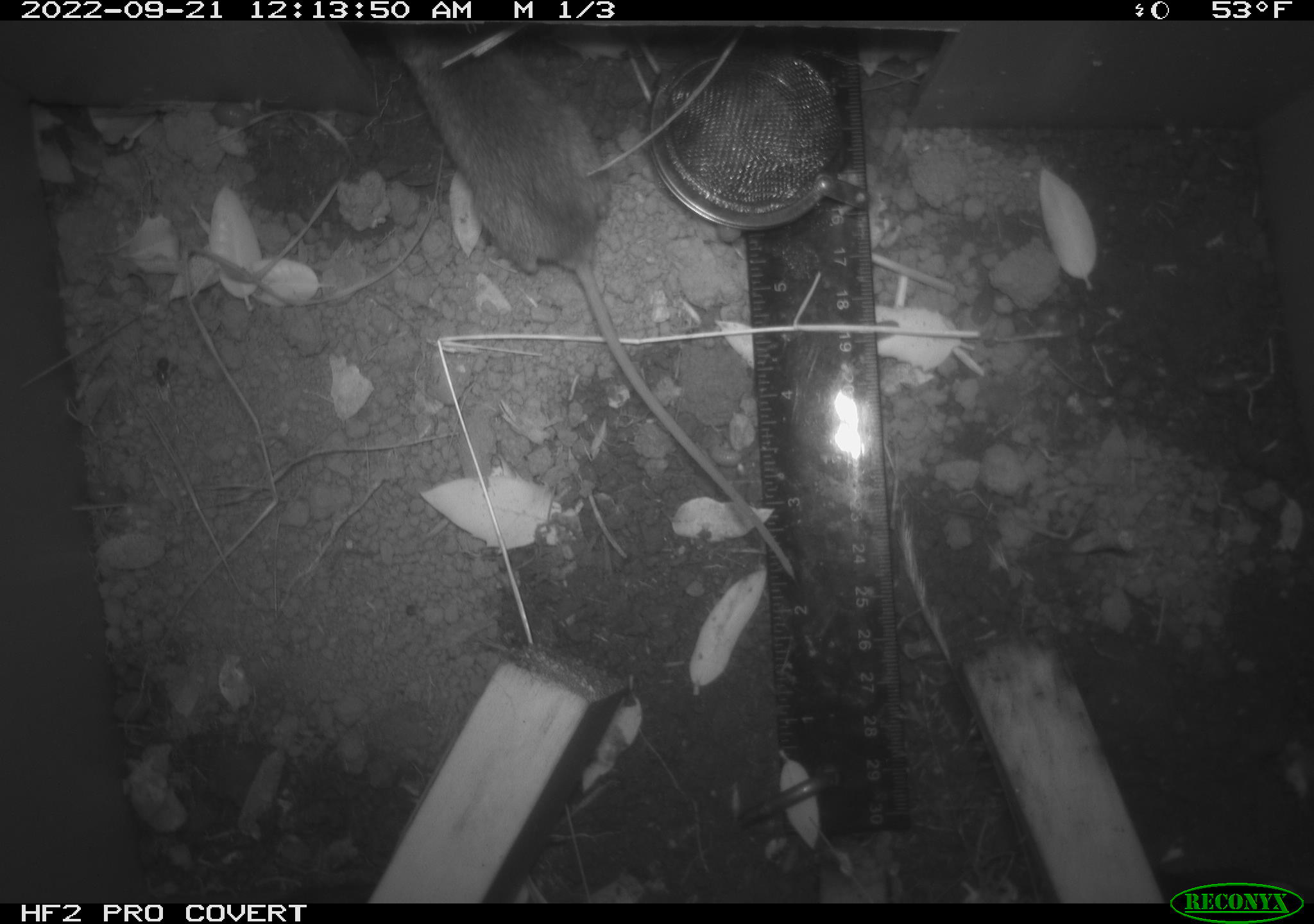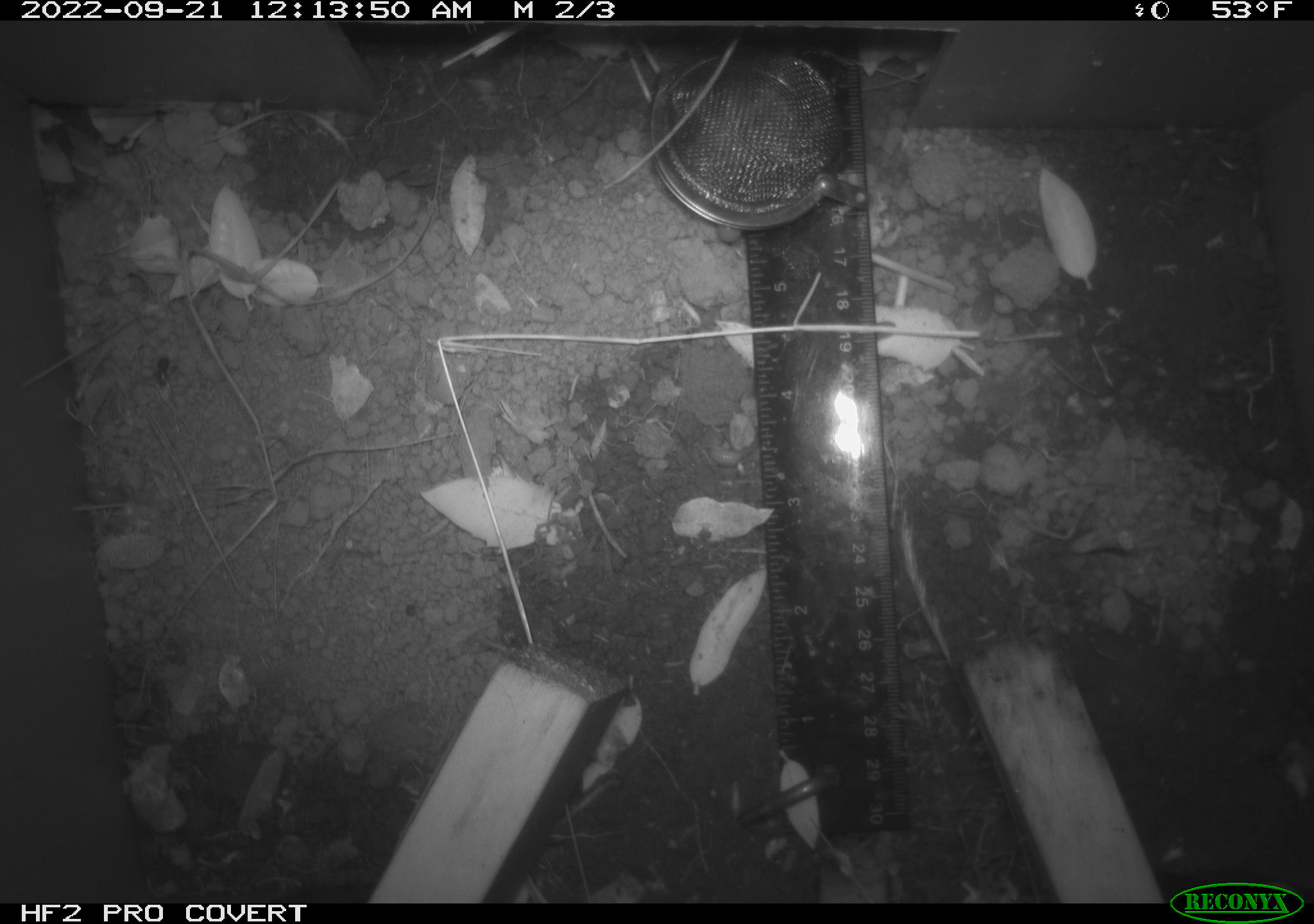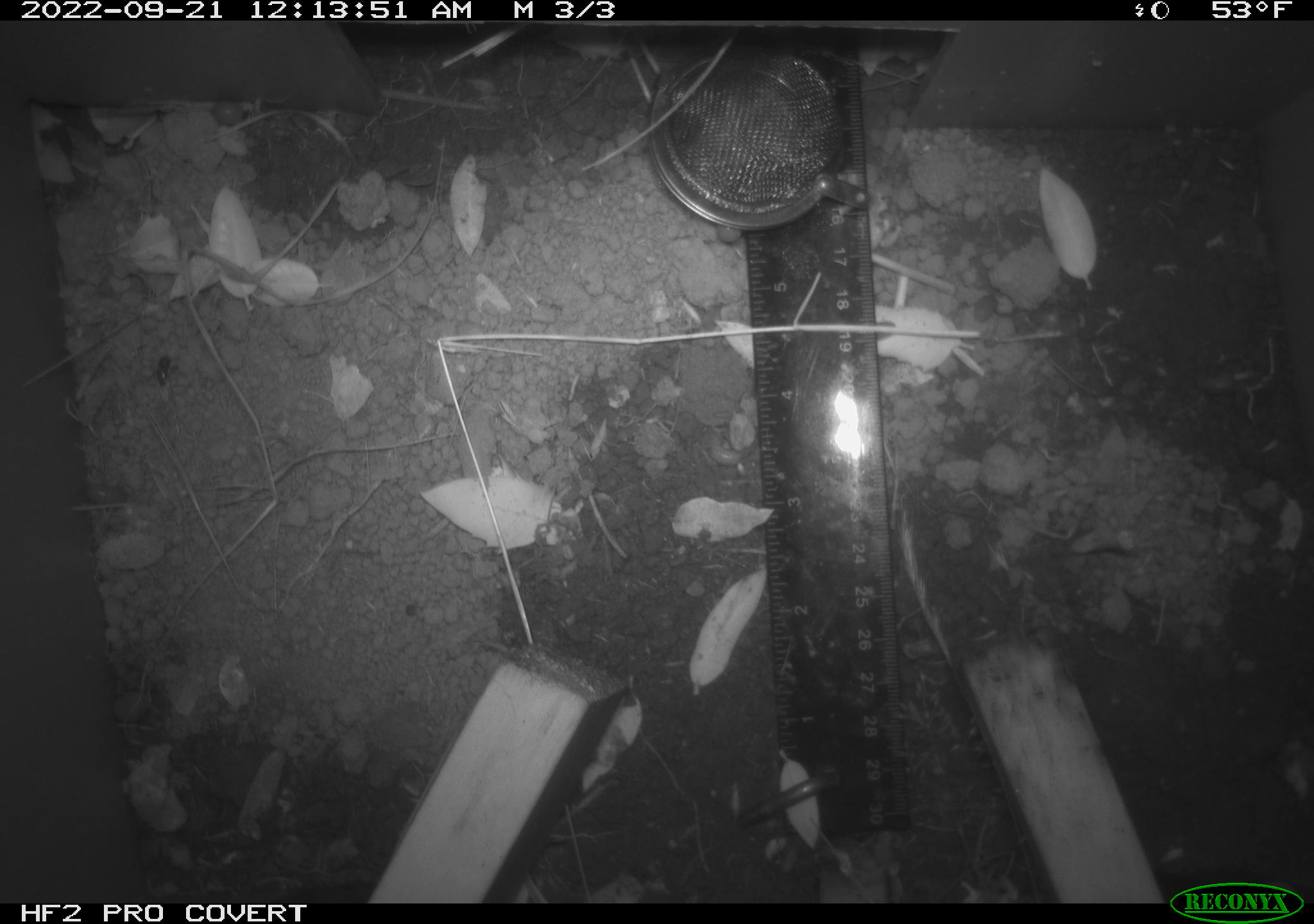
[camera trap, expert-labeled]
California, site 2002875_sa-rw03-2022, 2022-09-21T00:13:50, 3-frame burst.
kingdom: Animalia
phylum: Chordata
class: Mammalia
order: Rodentia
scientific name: Rodentia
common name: mouse species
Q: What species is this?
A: Mouse species (Rodentia).